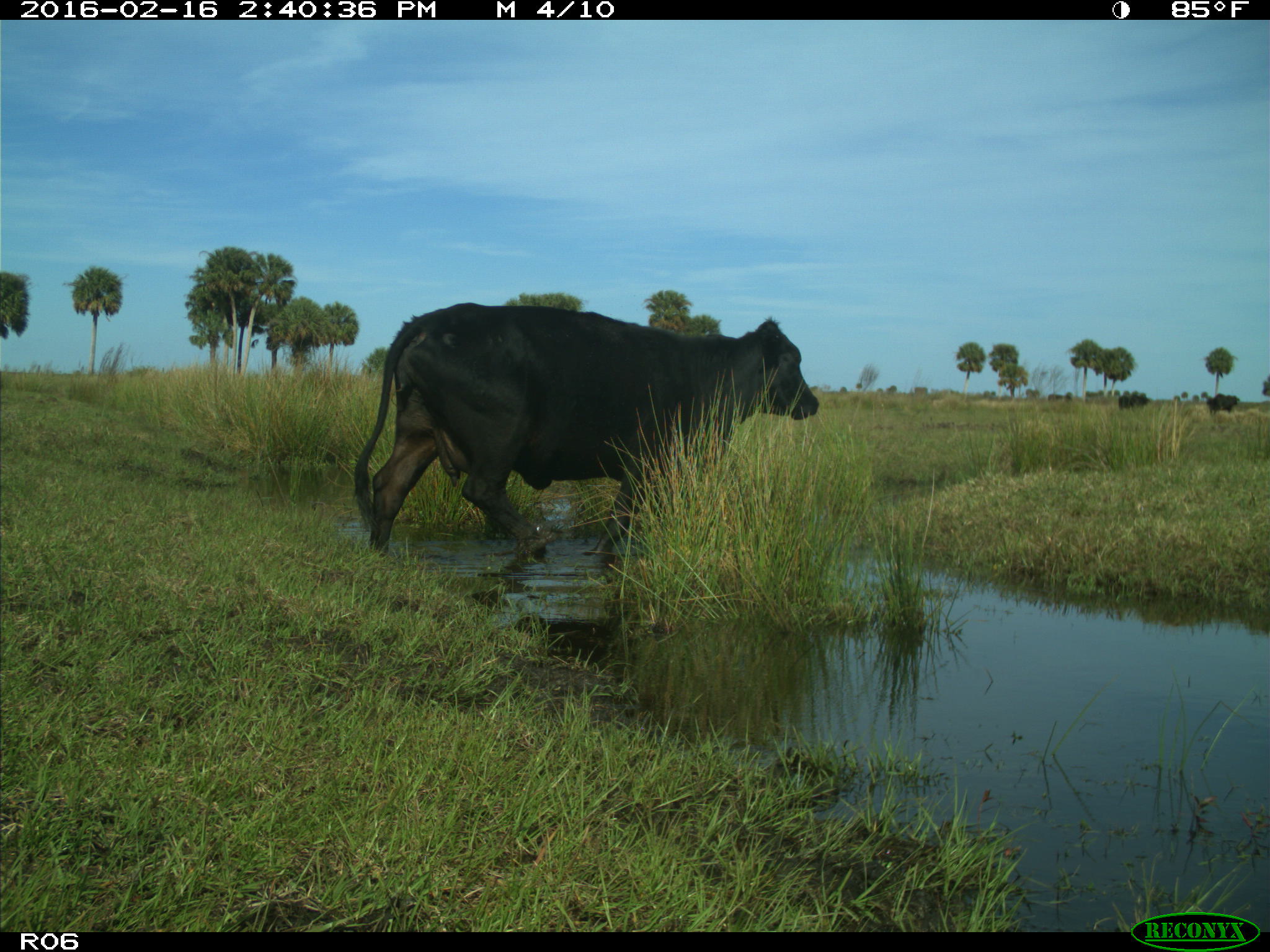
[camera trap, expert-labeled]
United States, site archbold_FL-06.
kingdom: Animalia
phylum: Chordata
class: Mammalia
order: Artiodactyla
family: Bovidae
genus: Bos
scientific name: Bos taurus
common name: domestic cow